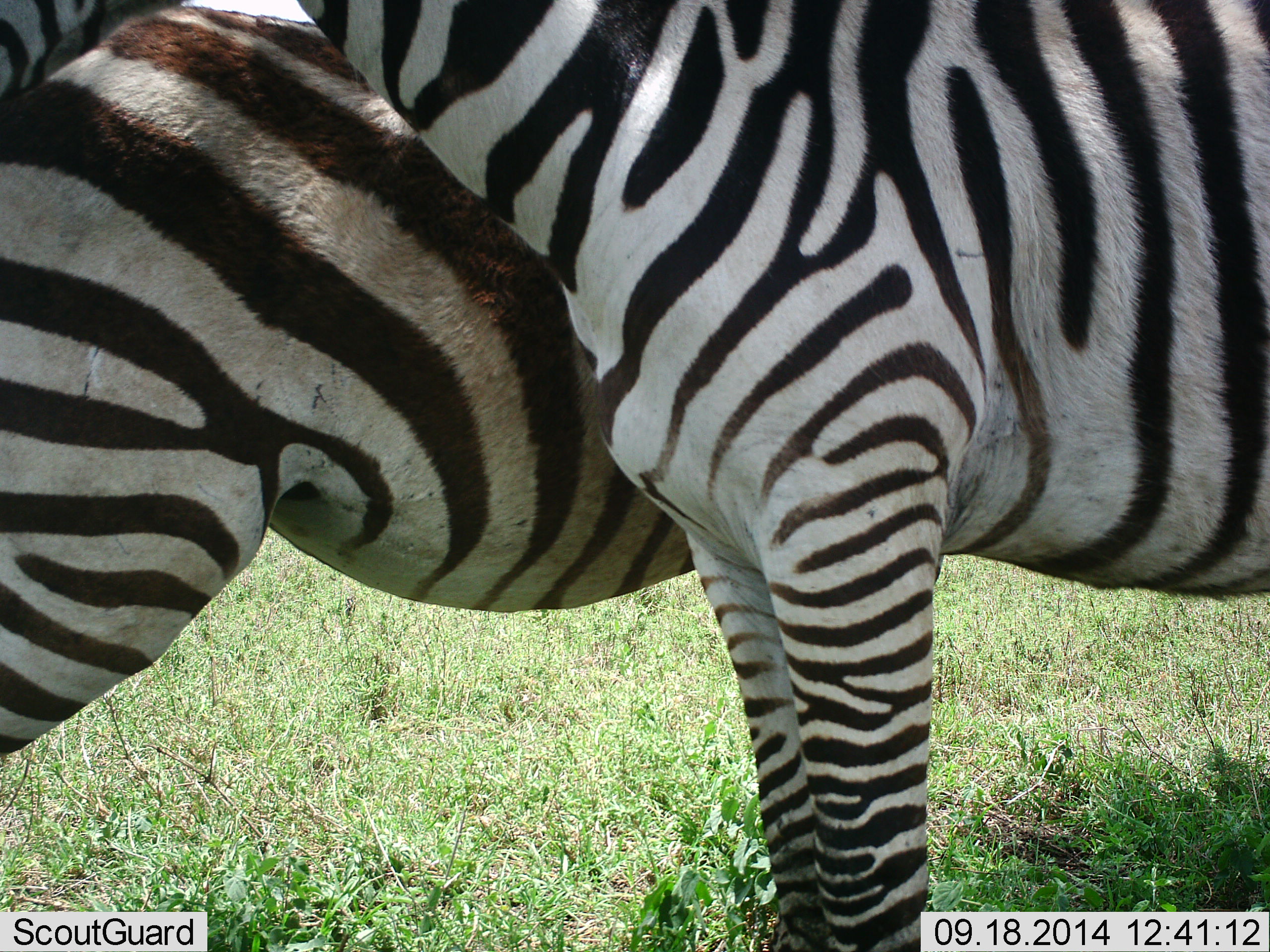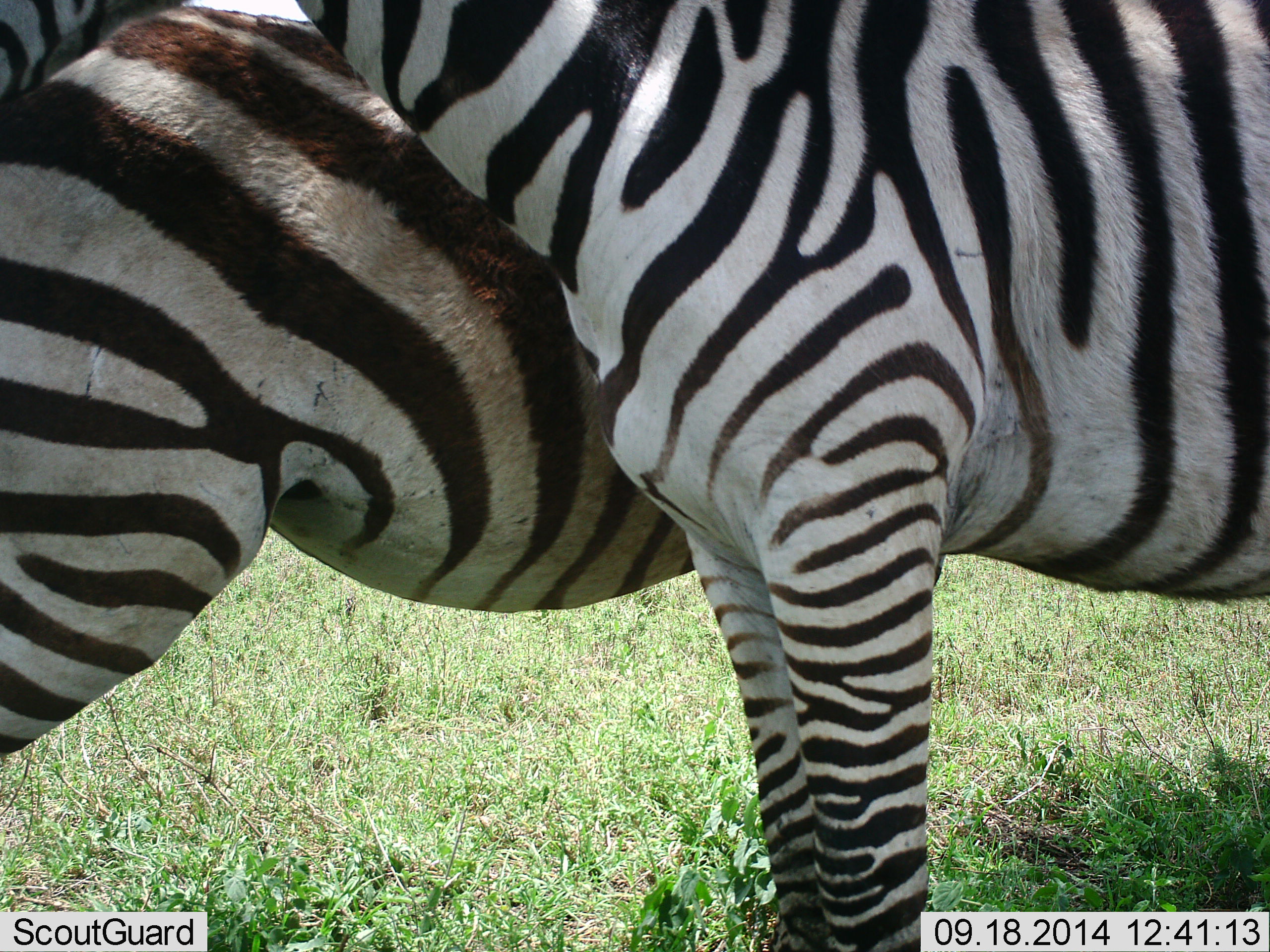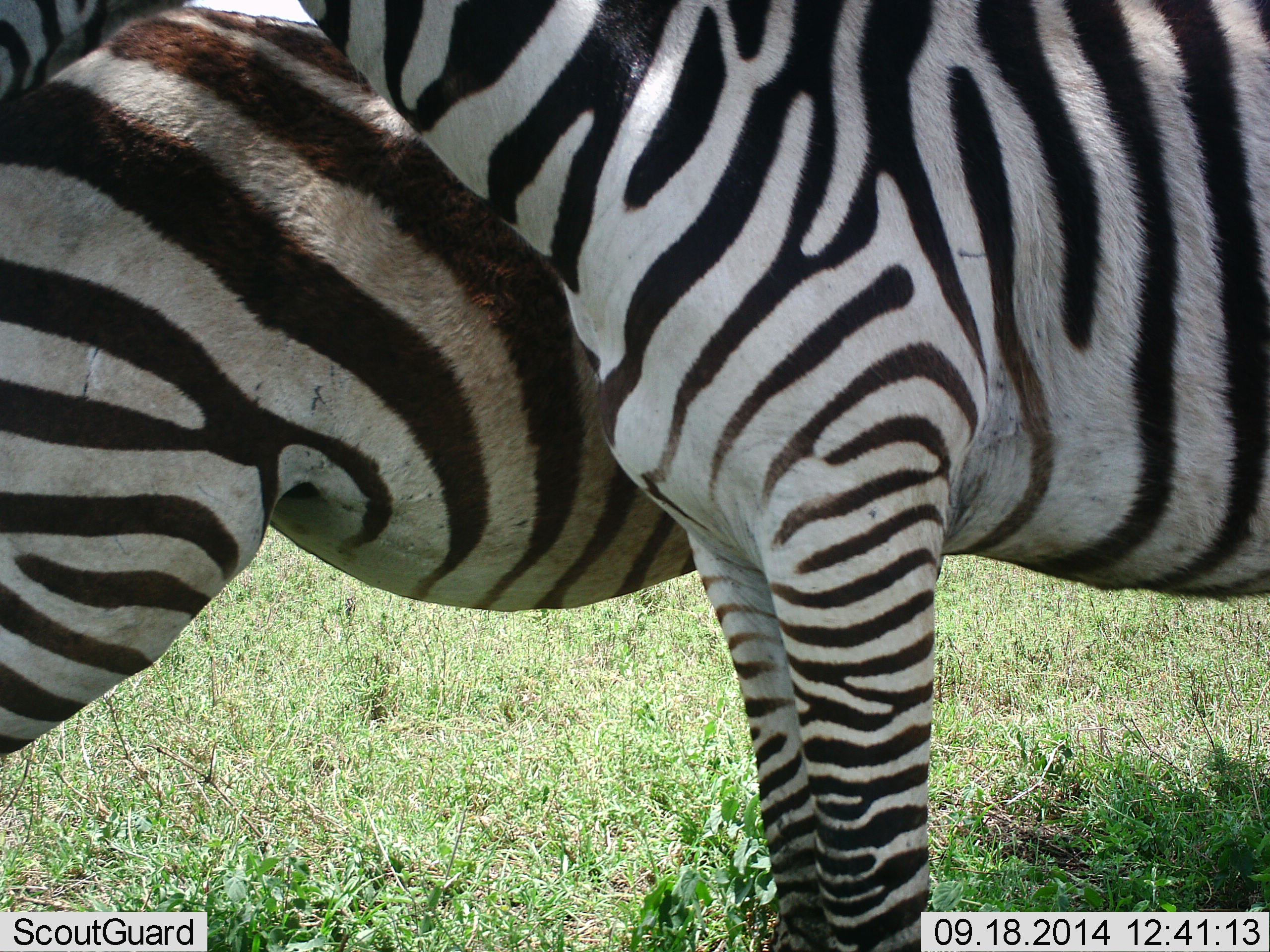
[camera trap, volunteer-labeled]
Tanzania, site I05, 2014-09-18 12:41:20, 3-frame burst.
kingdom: Animalia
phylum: Chordata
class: Mammalia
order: Perissodactyla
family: Equidae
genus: Equus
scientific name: Equus quagga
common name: plains zebra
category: zebra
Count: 2.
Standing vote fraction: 90%.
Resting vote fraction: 10%.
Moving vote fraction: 0%.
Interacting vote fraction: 20%.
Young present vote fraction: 0%.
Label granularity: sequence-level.